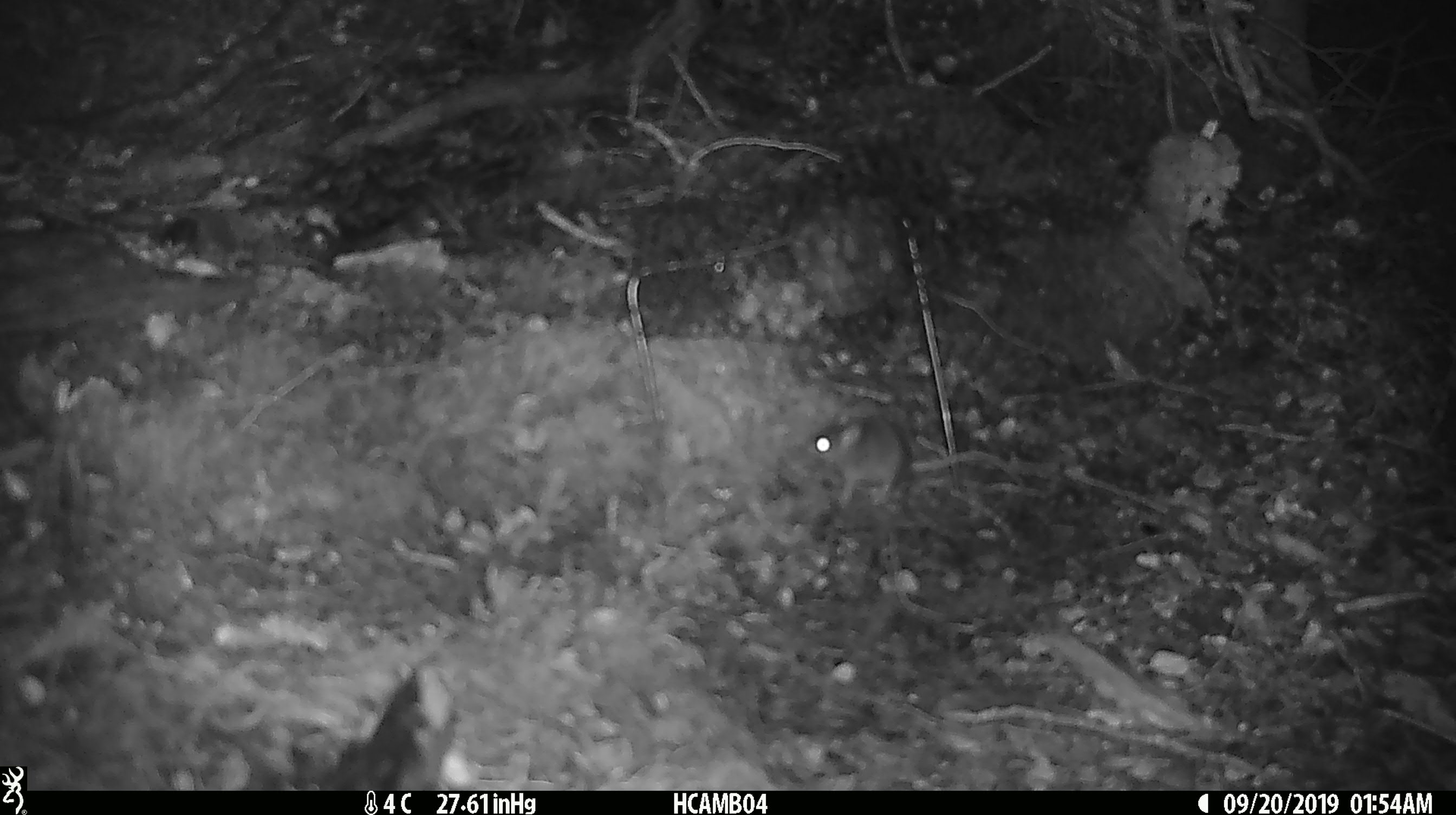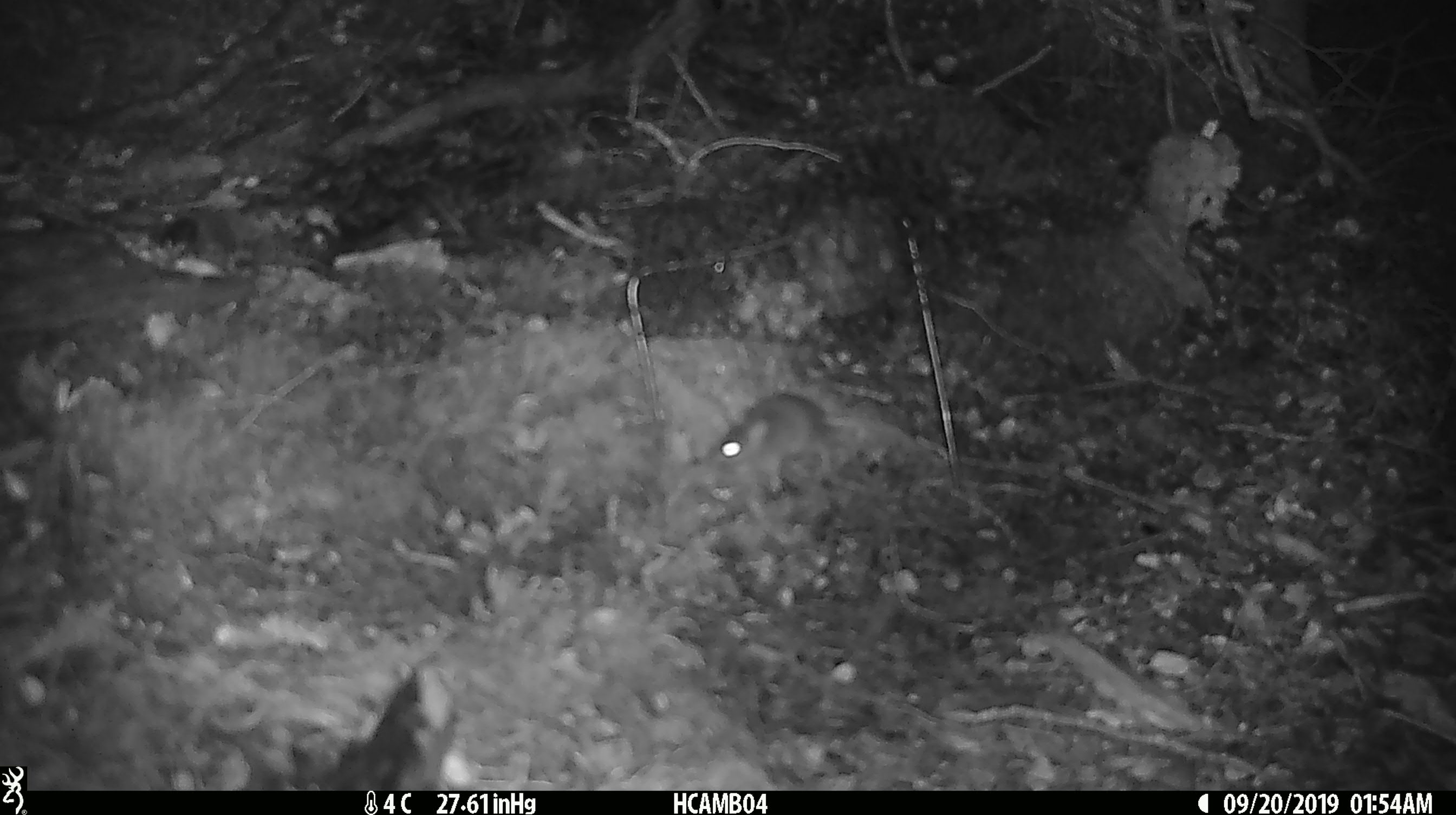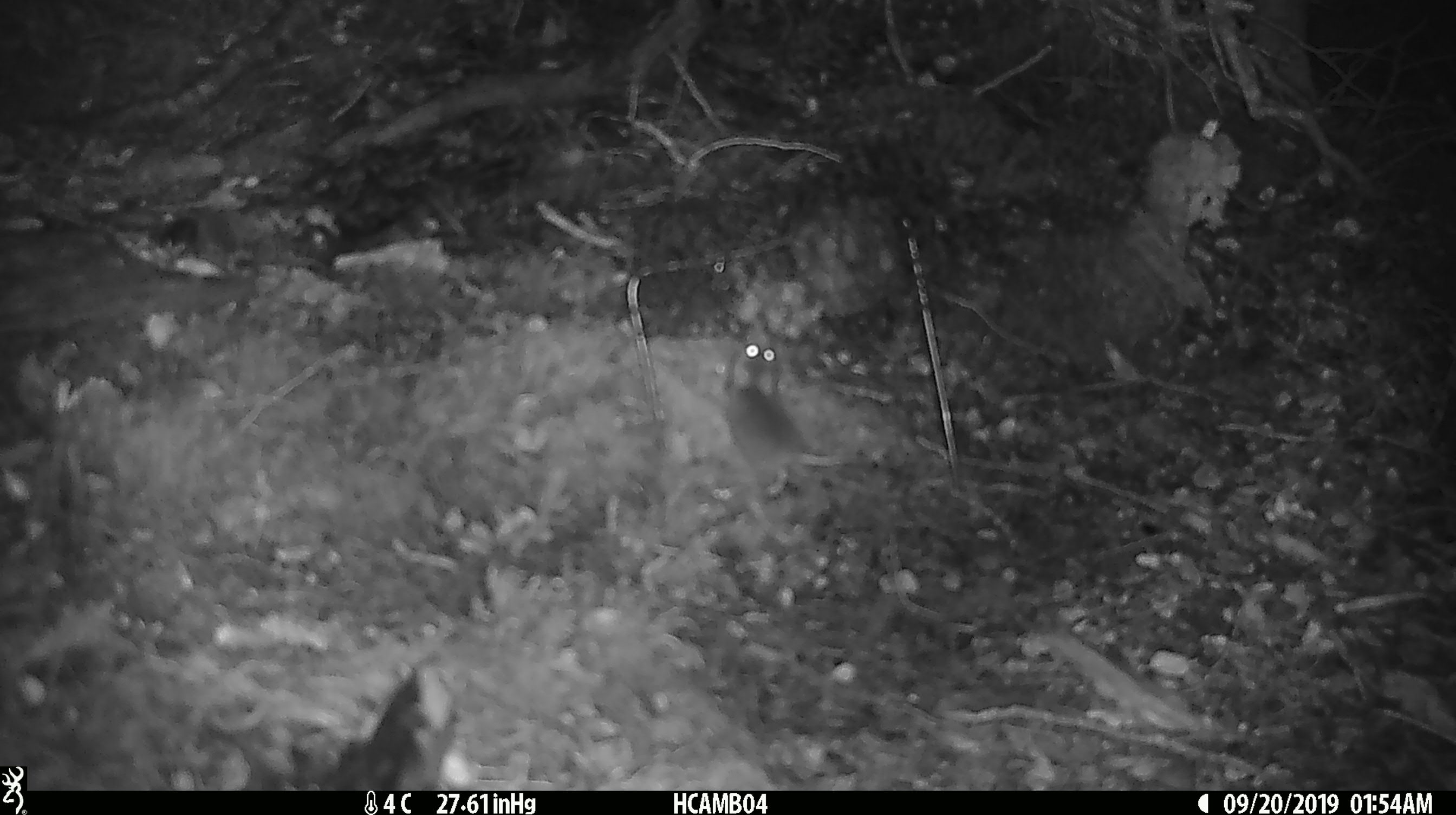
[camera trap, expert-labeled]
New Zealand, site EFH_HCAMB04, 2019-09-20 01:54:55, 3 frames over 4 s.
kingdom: Animalia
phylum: Chordata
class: Mammalia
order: Rodentia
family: Muridae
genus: Mus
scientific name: Mus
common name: mouse